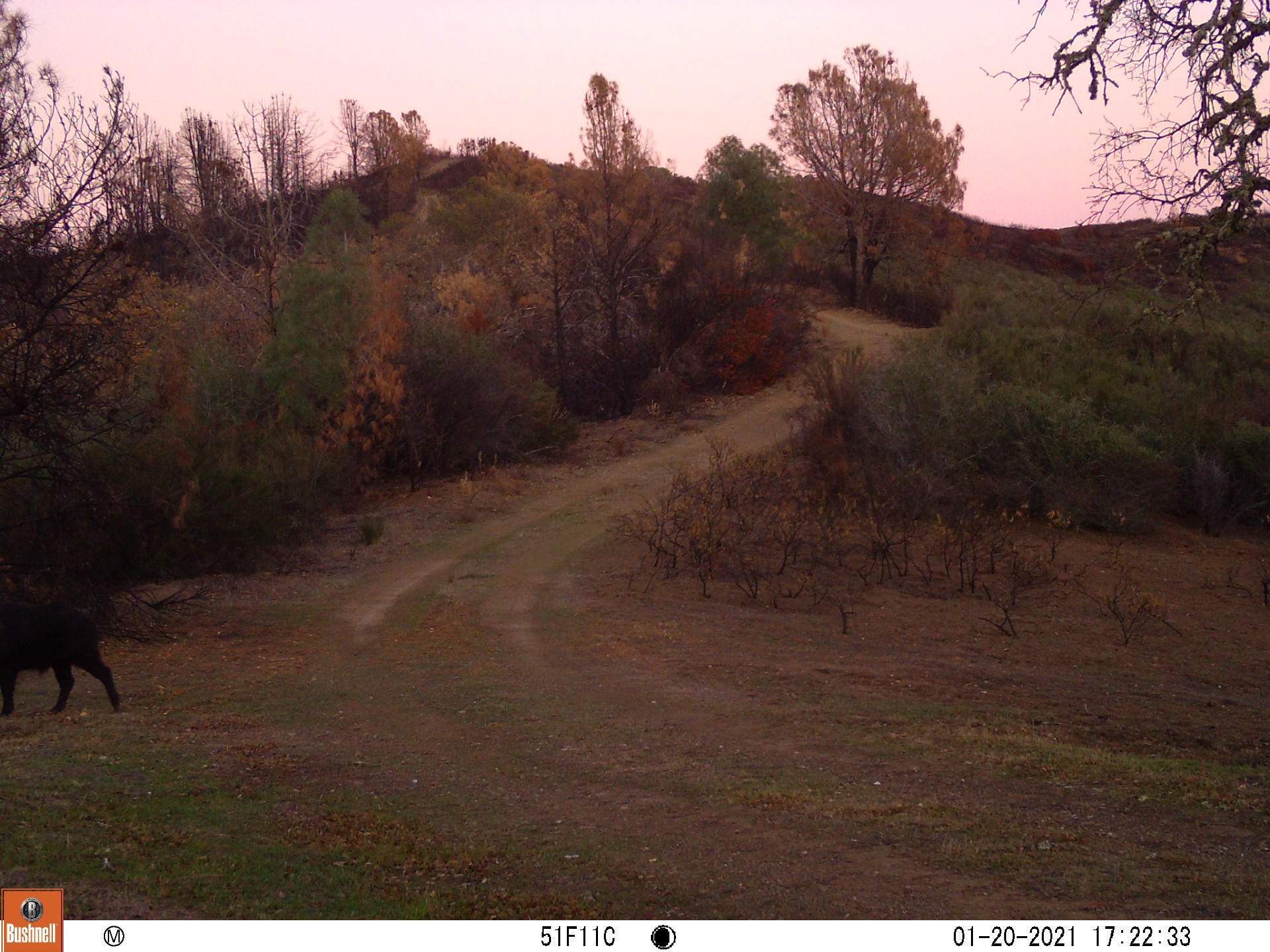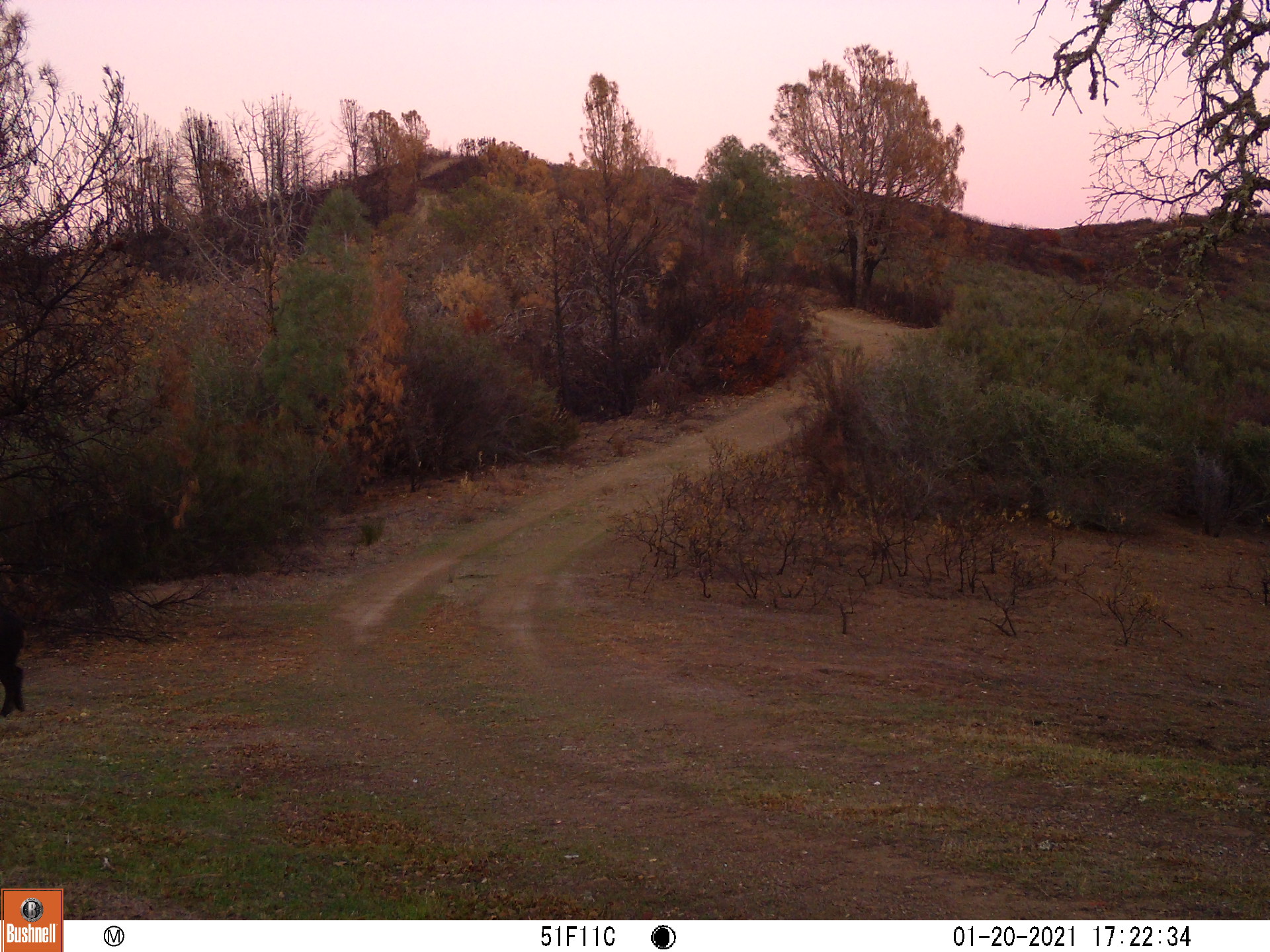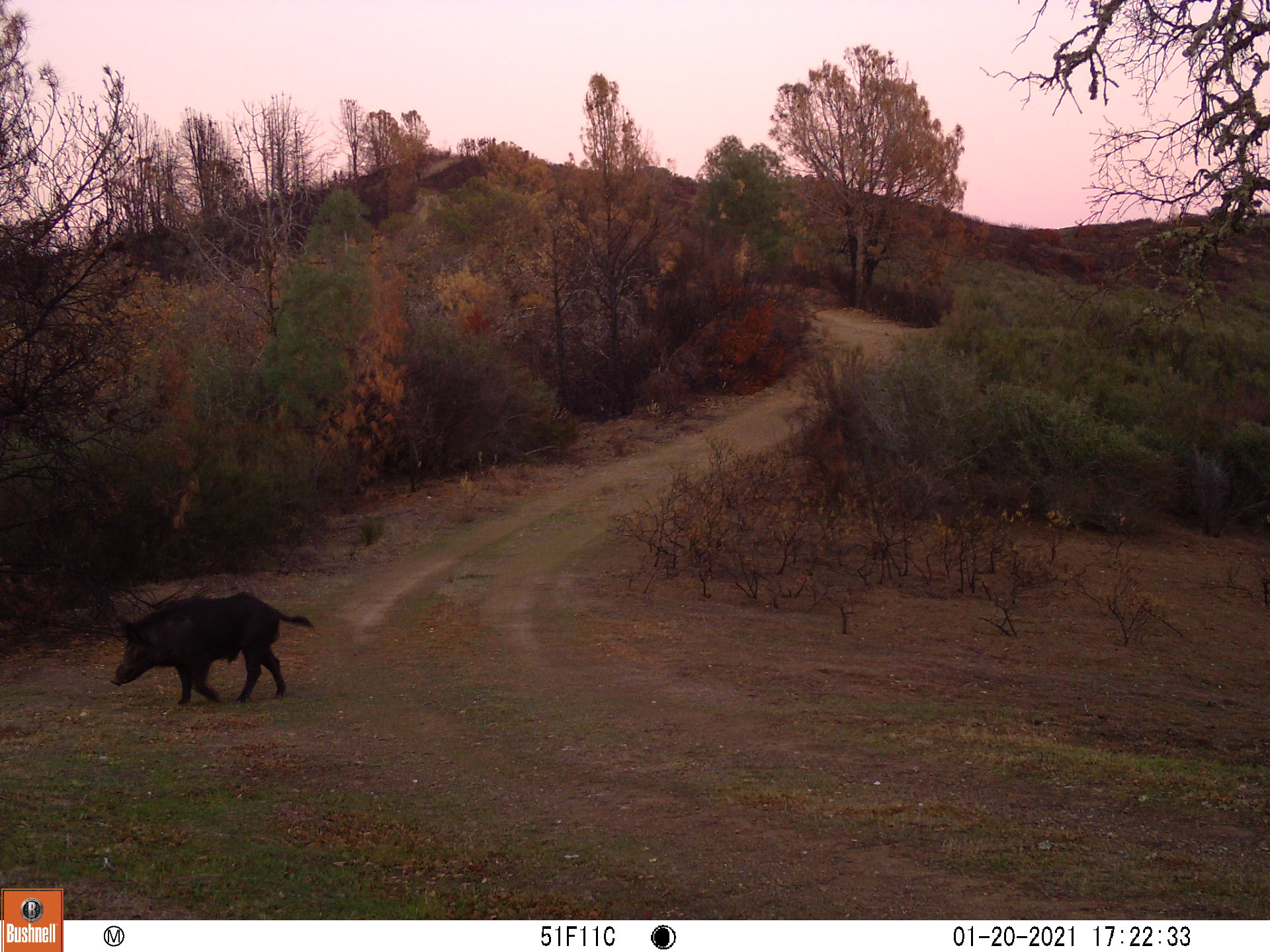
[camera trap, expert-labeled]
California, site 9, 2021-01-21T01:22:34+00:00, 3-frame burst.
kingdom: Animalia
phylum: Chordata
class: Mammalia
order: Artiodactyla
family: Suidae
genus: Sus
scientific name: Sus scrofa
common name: wild boar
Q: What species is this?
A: Wild boar (Sus scrofa).